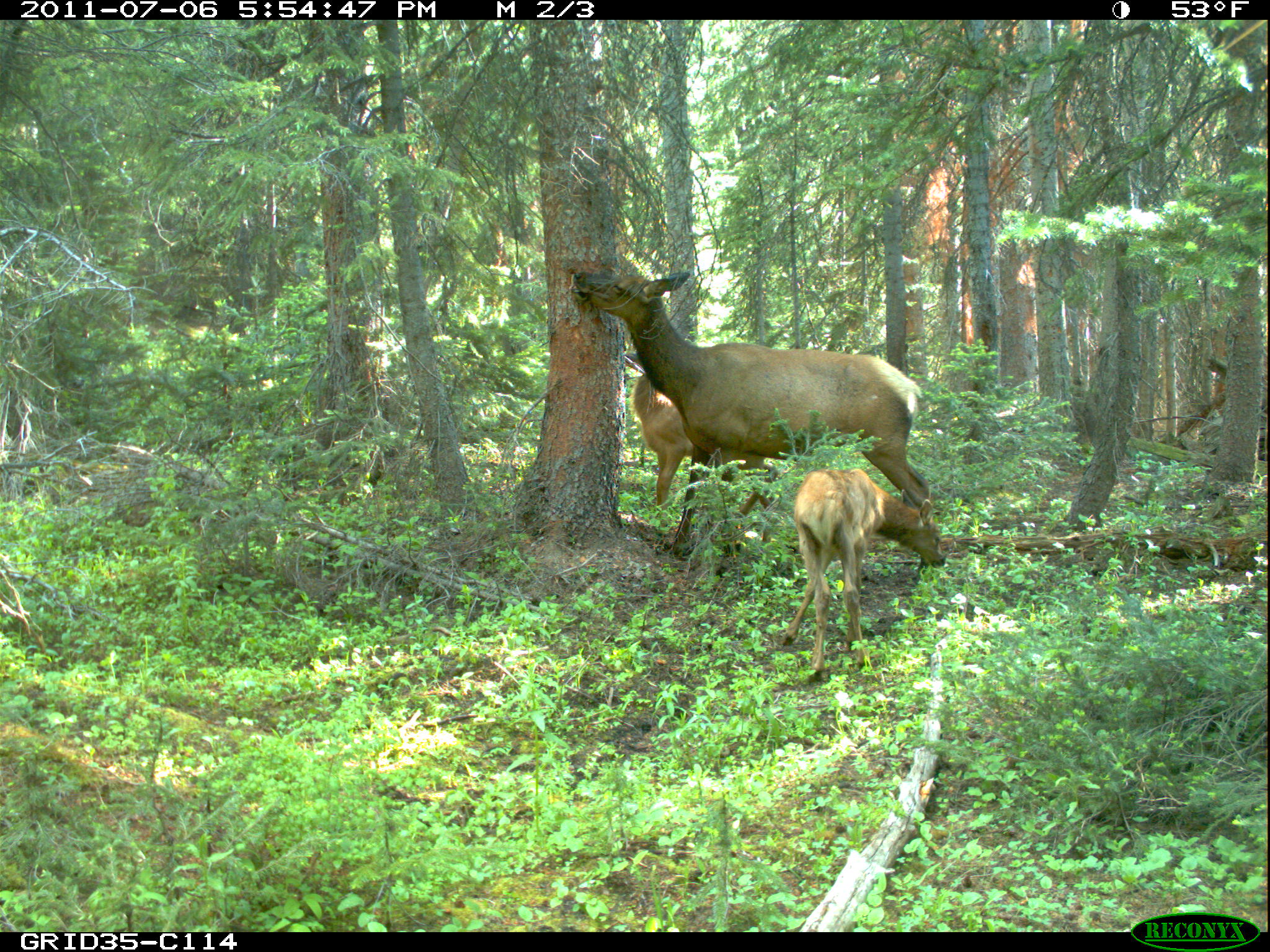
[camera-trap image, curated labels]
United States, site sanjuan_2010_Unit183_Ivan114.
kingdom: Animalia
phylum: Chordata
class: Mammalia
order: Artiodactyla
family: Cervidae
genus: Cervus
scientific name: Cervus elaphus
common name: red deer